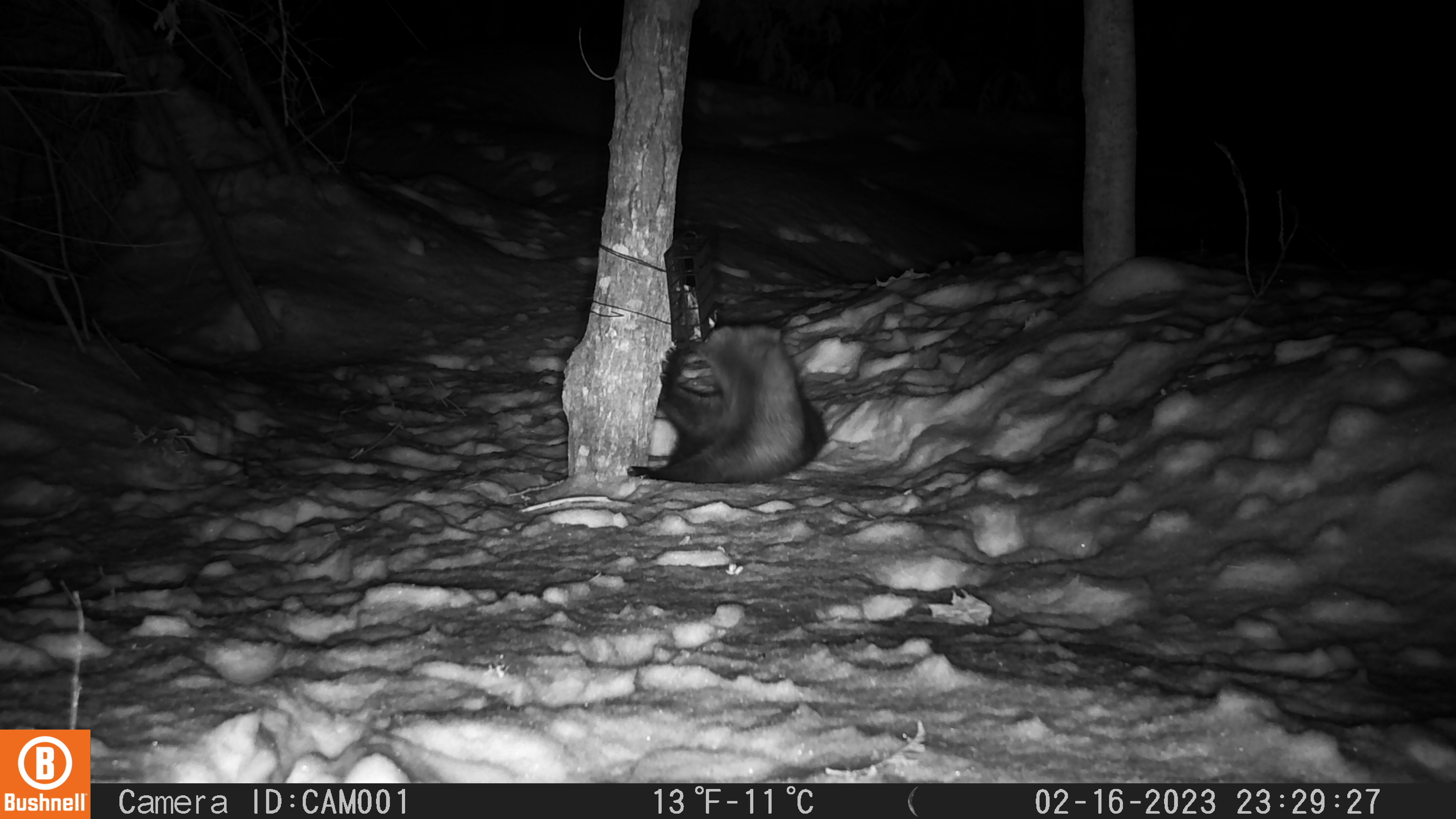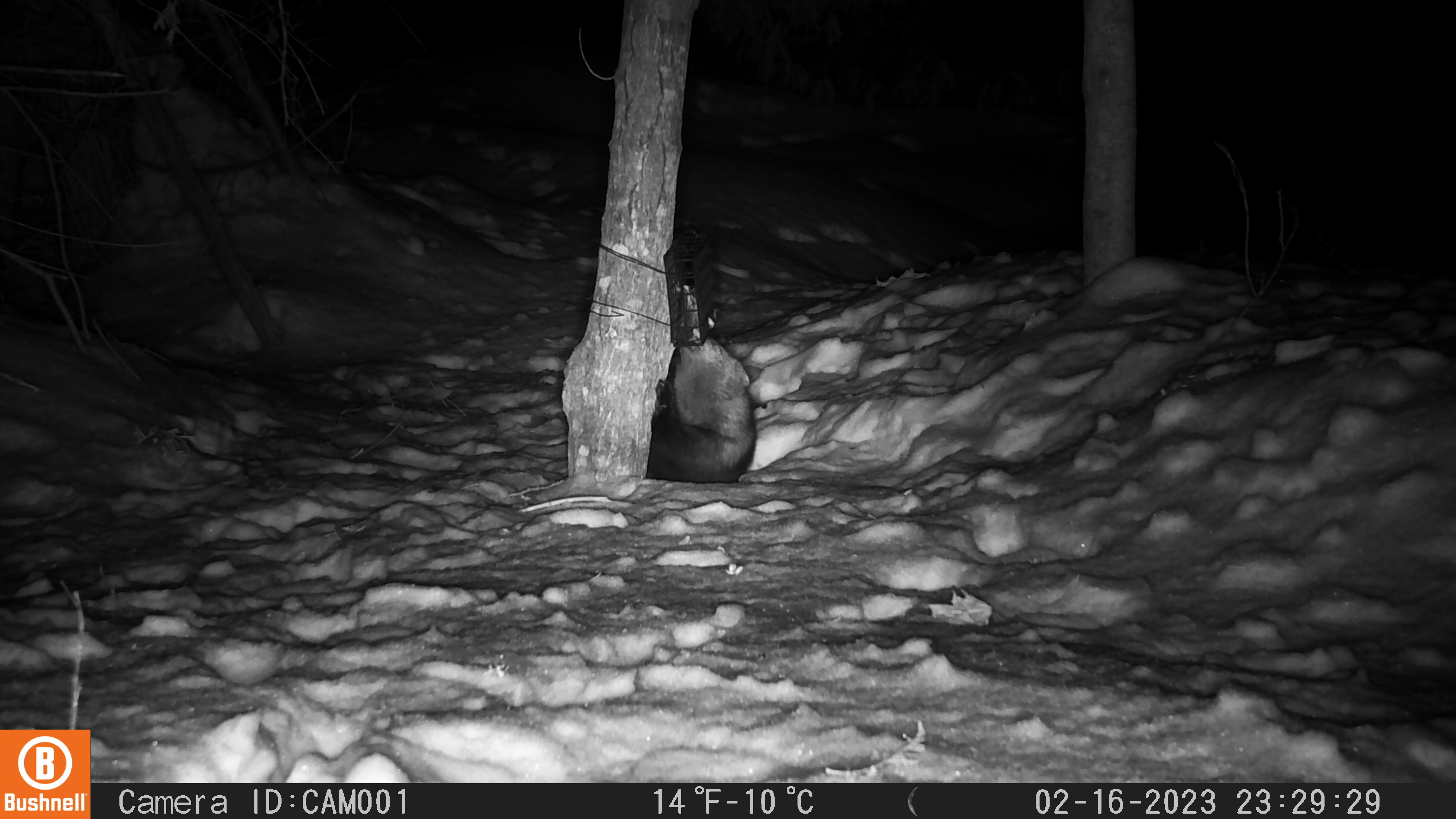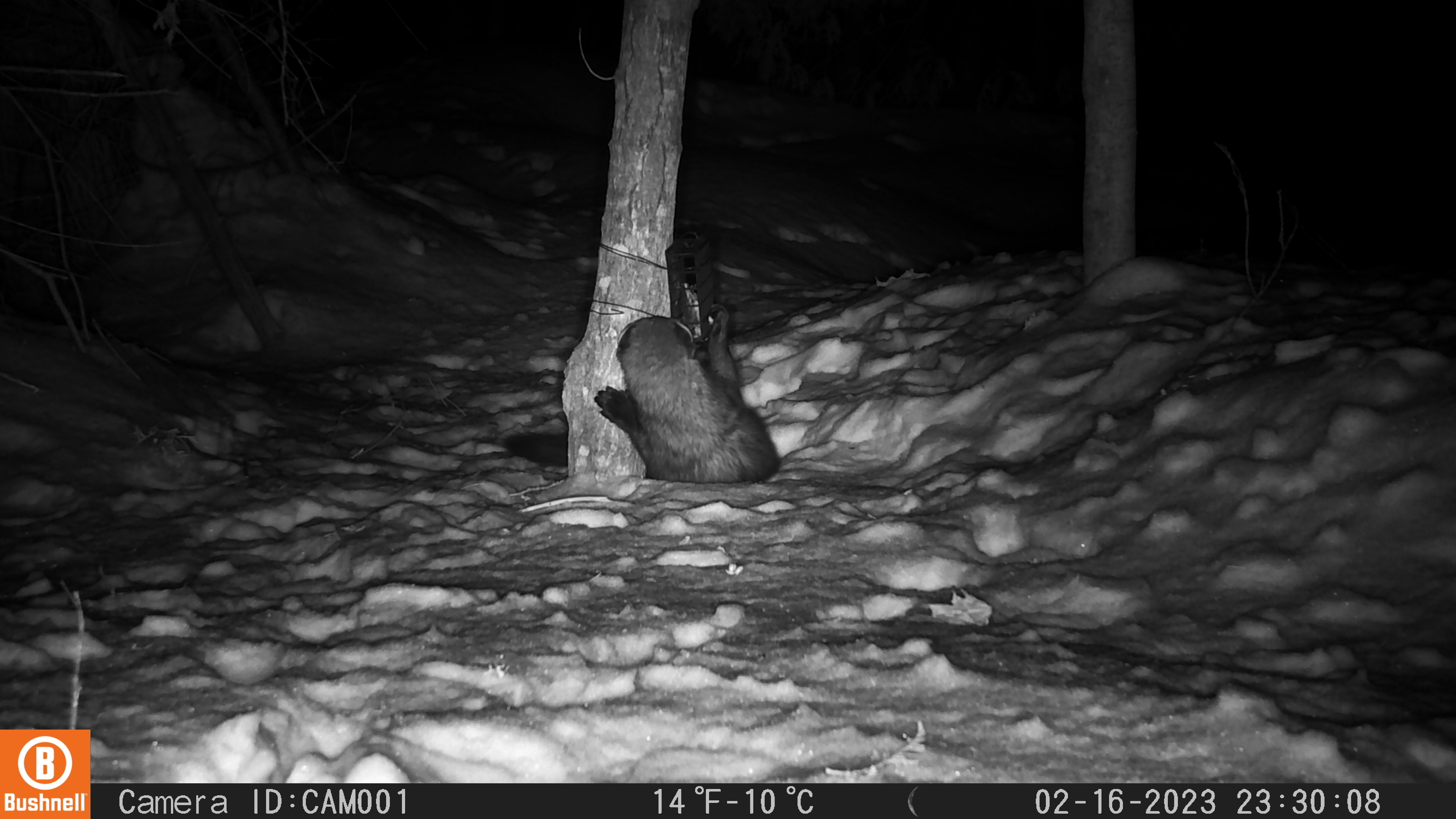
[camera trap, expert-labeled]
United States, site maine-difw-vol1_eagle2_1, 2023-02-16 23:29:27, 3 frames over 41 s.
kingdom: Animalia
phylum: Chordata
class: Mammalia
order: Carnivora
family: Mustelidae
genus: Pekania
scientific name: Pekania pennanti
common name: fisher